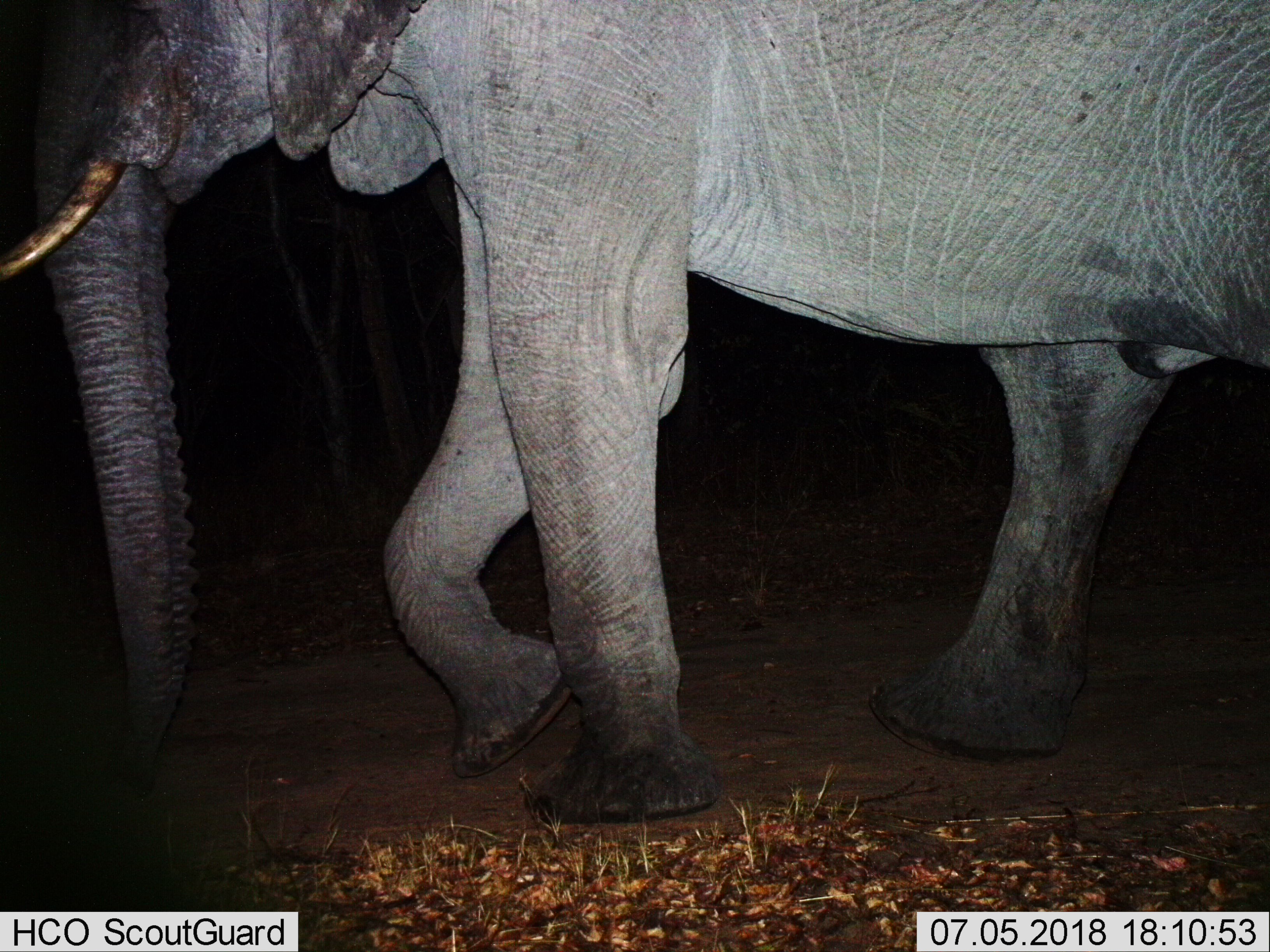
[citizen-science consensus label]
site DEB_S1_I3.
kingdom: Animalia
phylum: Chordata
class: Mammalia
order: Proboscidea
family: Elephantidae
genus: Loxodonta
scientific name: Loxodonta africana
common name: african bush elephant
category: elephant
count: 1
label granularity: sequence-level